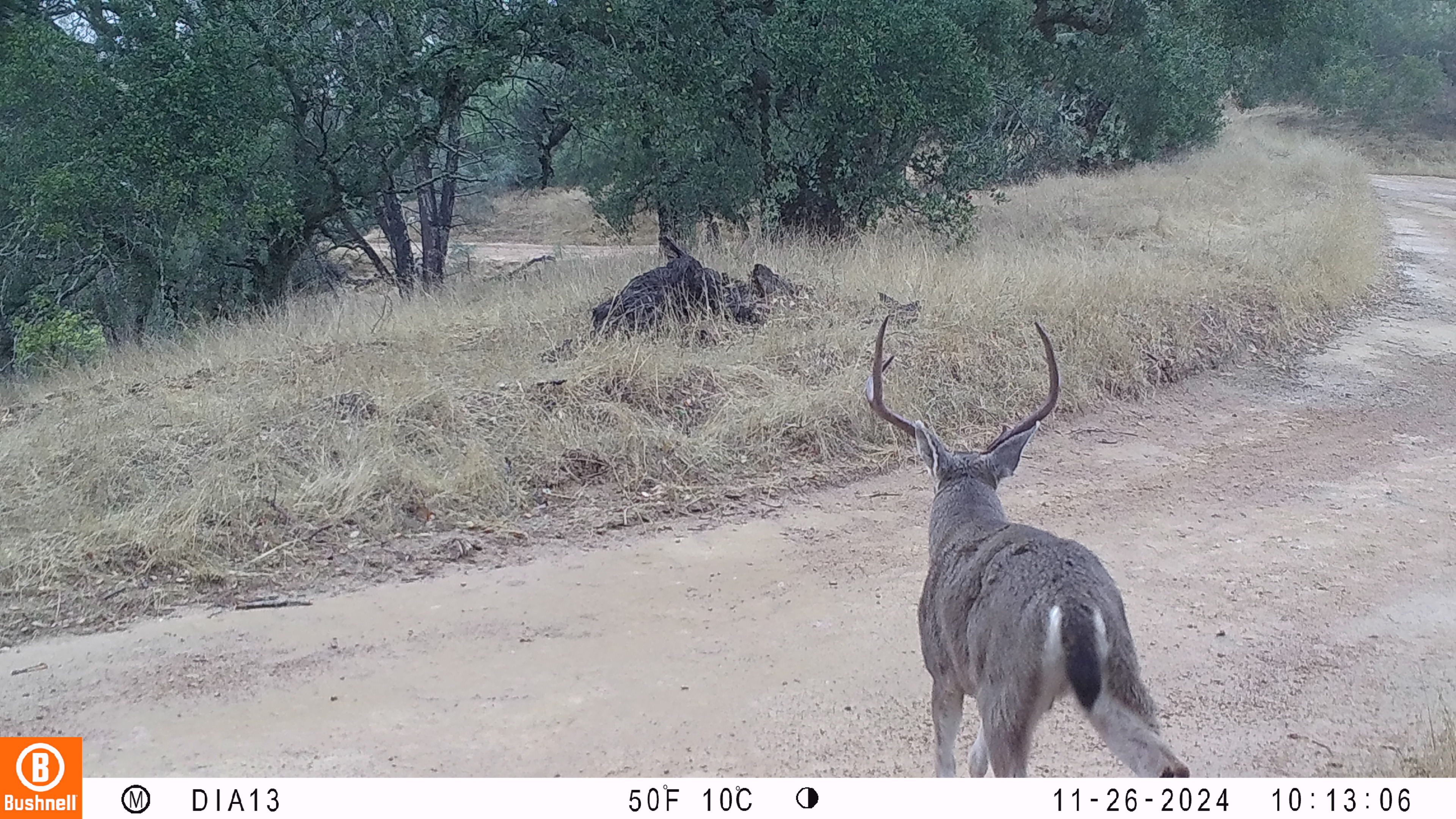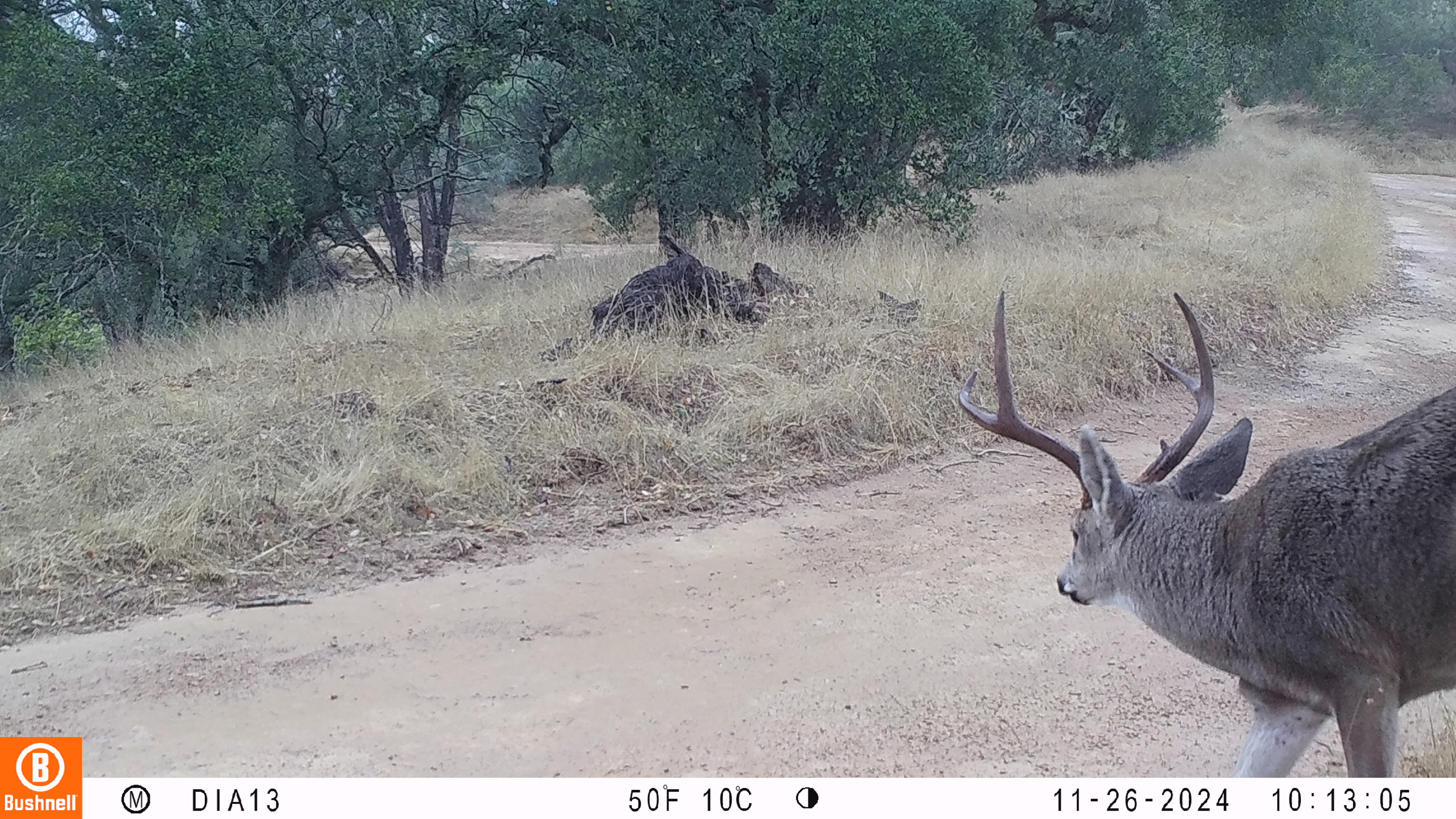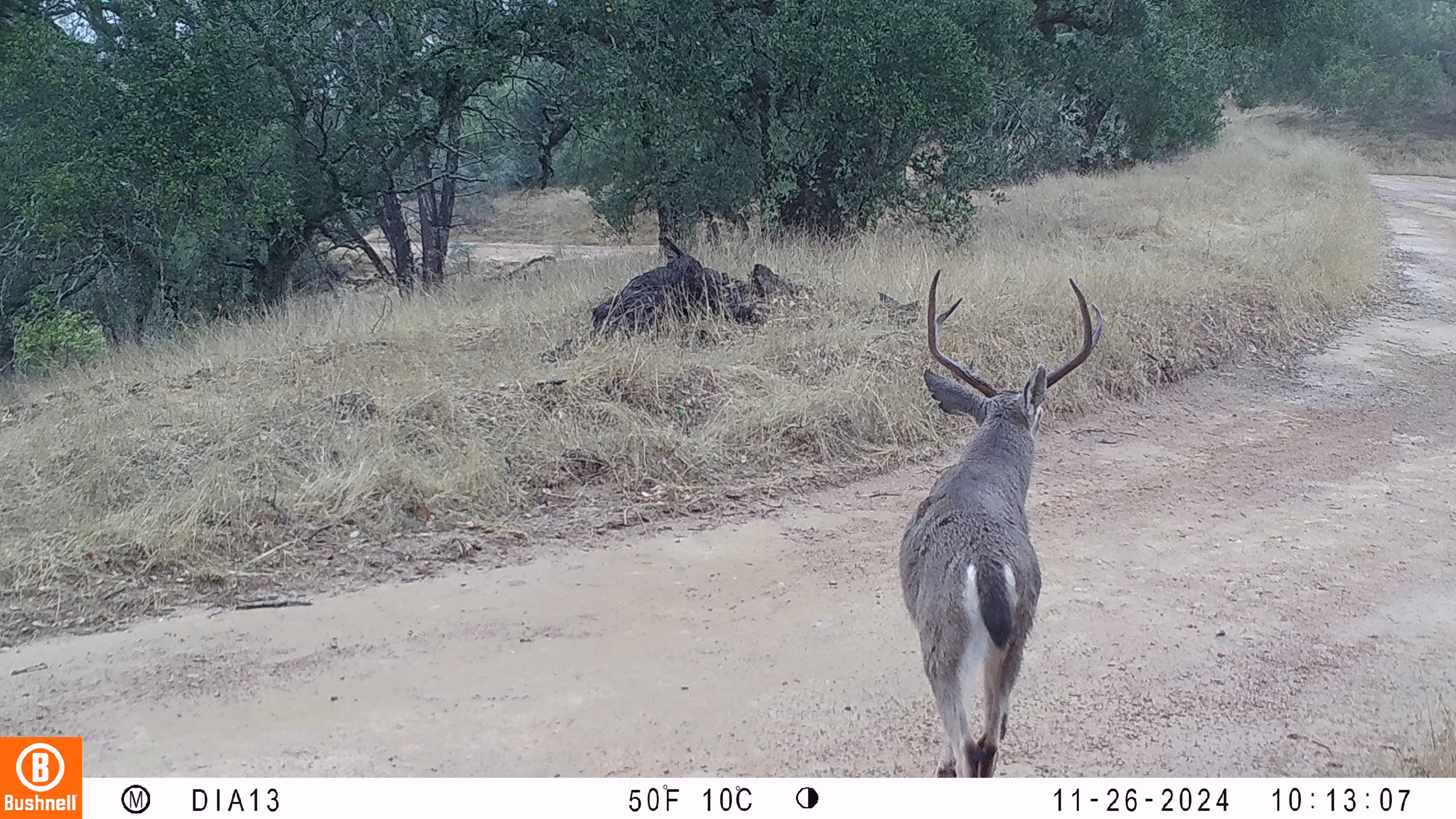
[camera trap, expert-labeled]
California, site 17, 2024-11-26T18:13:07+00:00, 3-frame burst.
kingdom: Animalia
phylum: Chordata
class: Mammalia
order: Artiodactyla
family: Cervidae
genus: Odocoileus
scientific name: Odocoileus hemionus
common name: mule deer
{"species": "mule deer (Odocoileus hemionus)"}